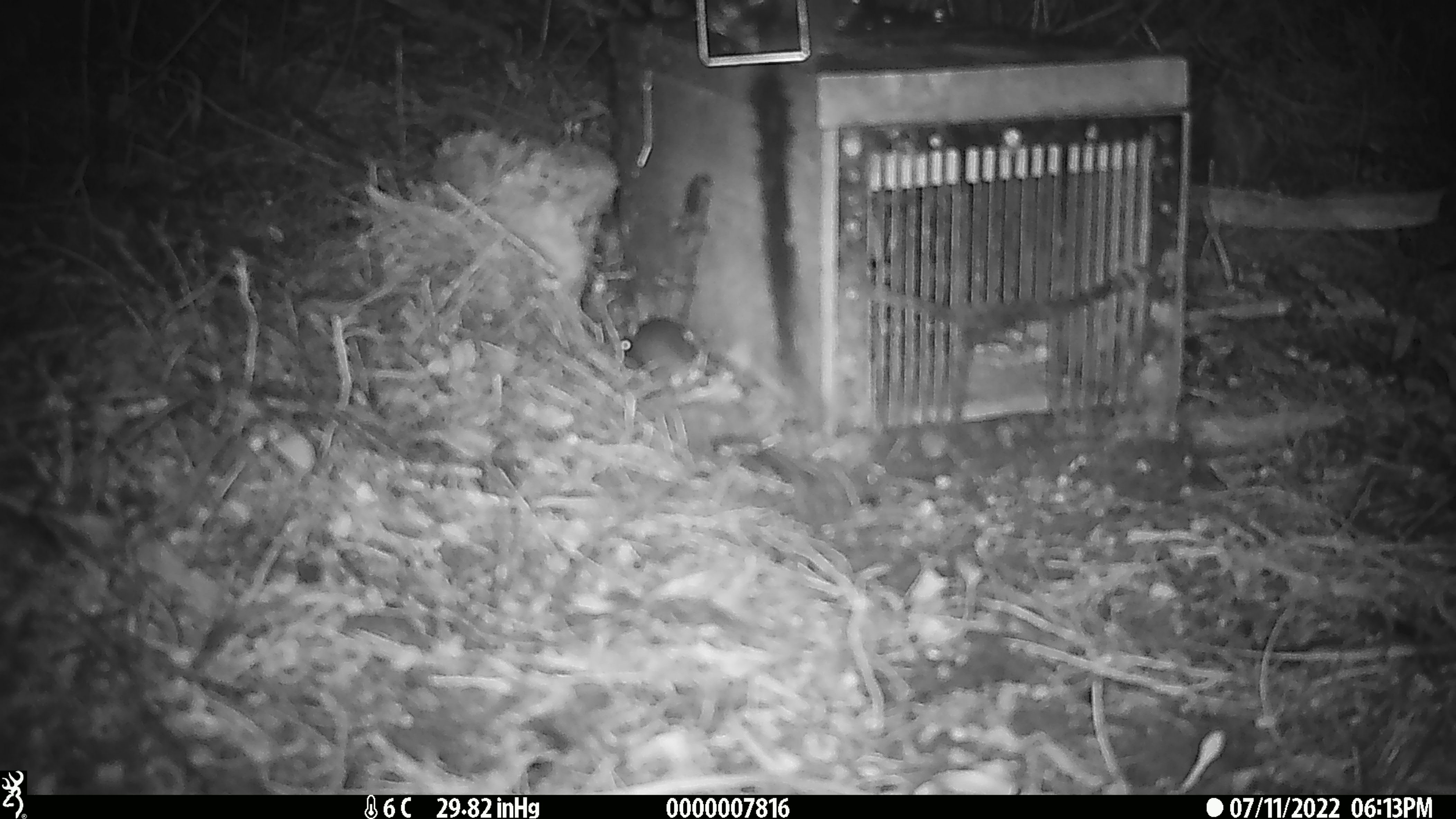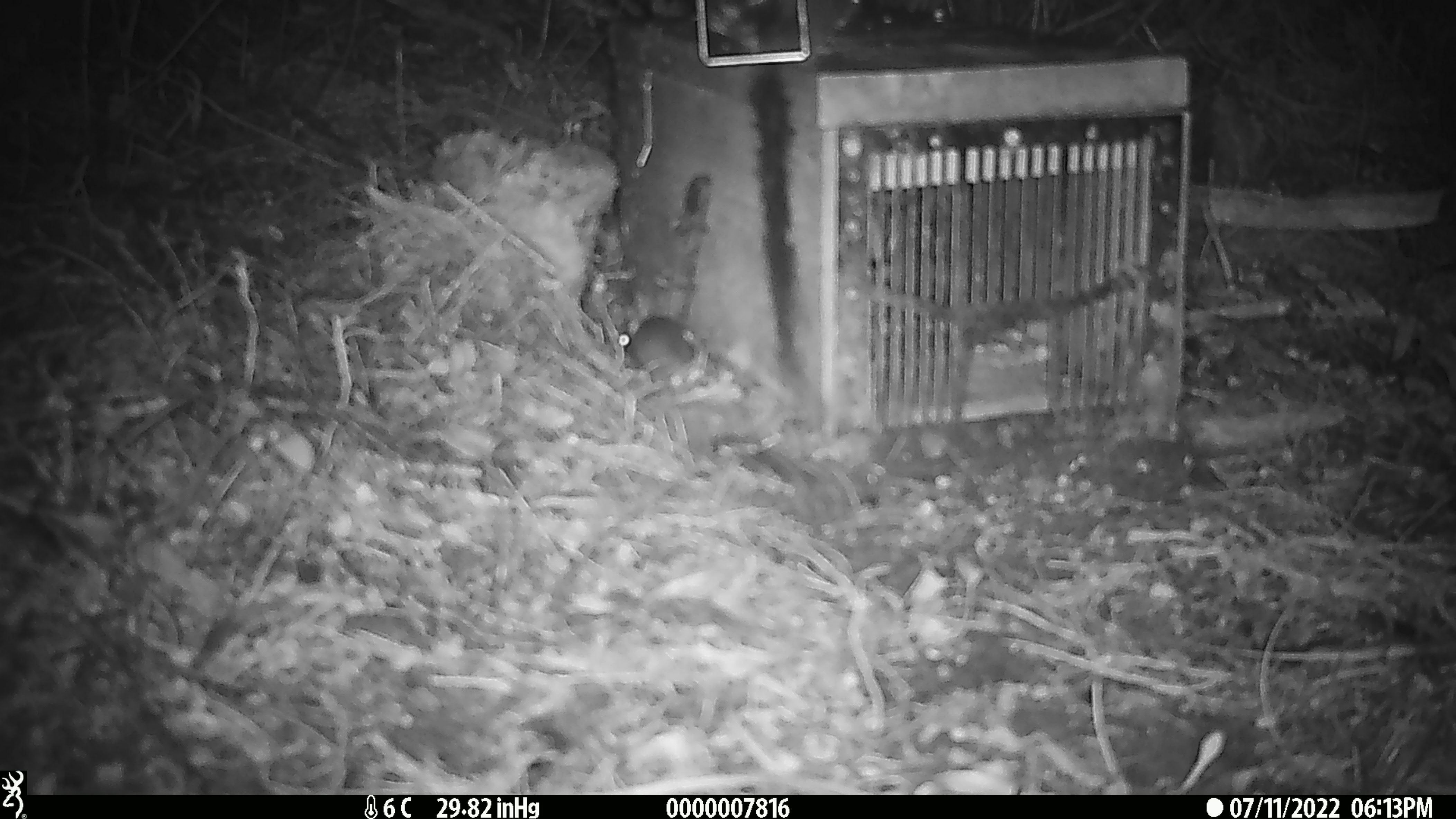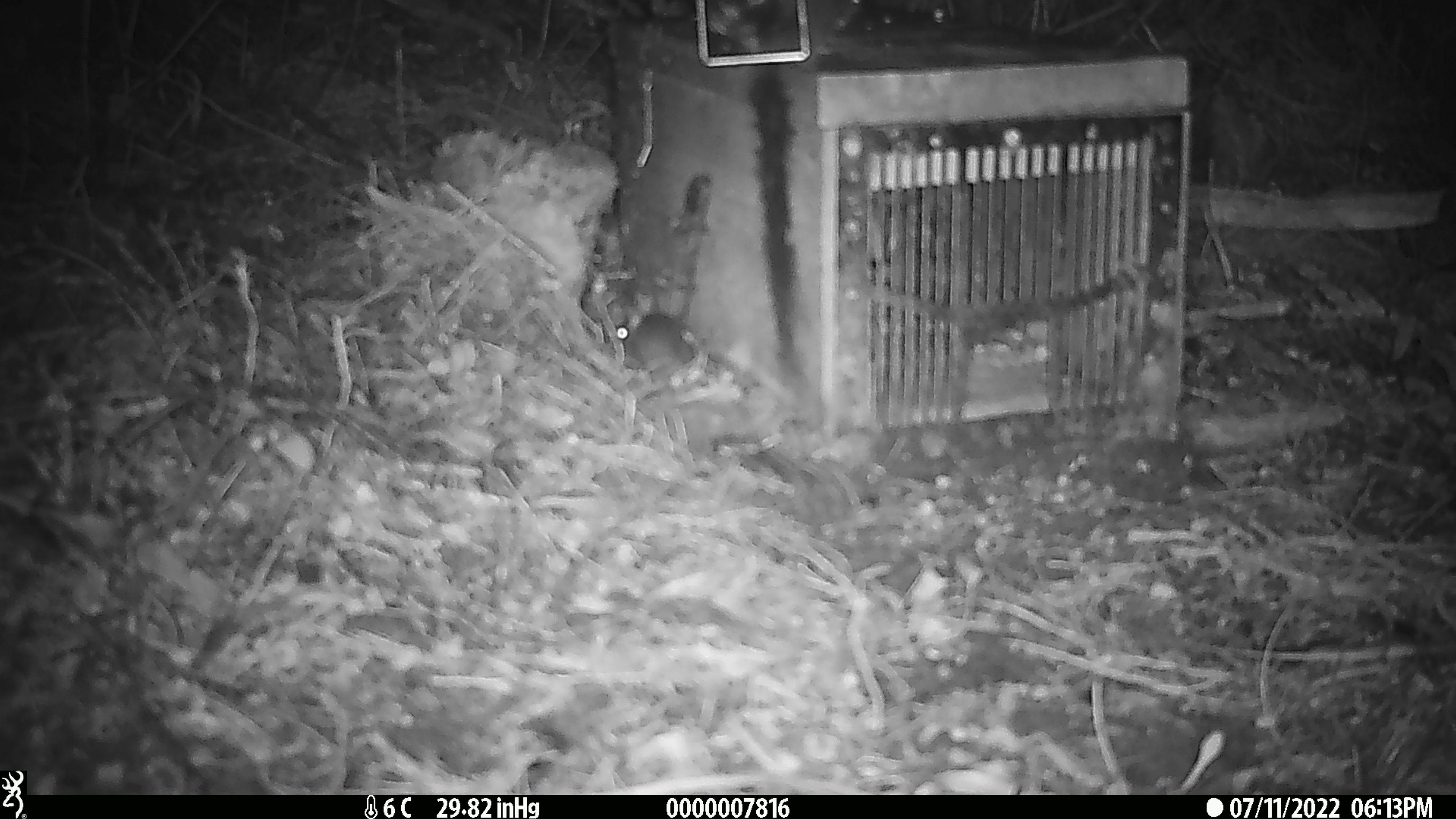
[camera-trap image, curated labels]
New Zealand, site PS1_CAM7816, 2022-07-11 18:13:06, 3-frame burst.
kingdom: Animalia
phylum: Chordata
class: Mammalia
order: Rodentia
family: Muridae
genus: Mus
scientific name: Mus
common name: mouse